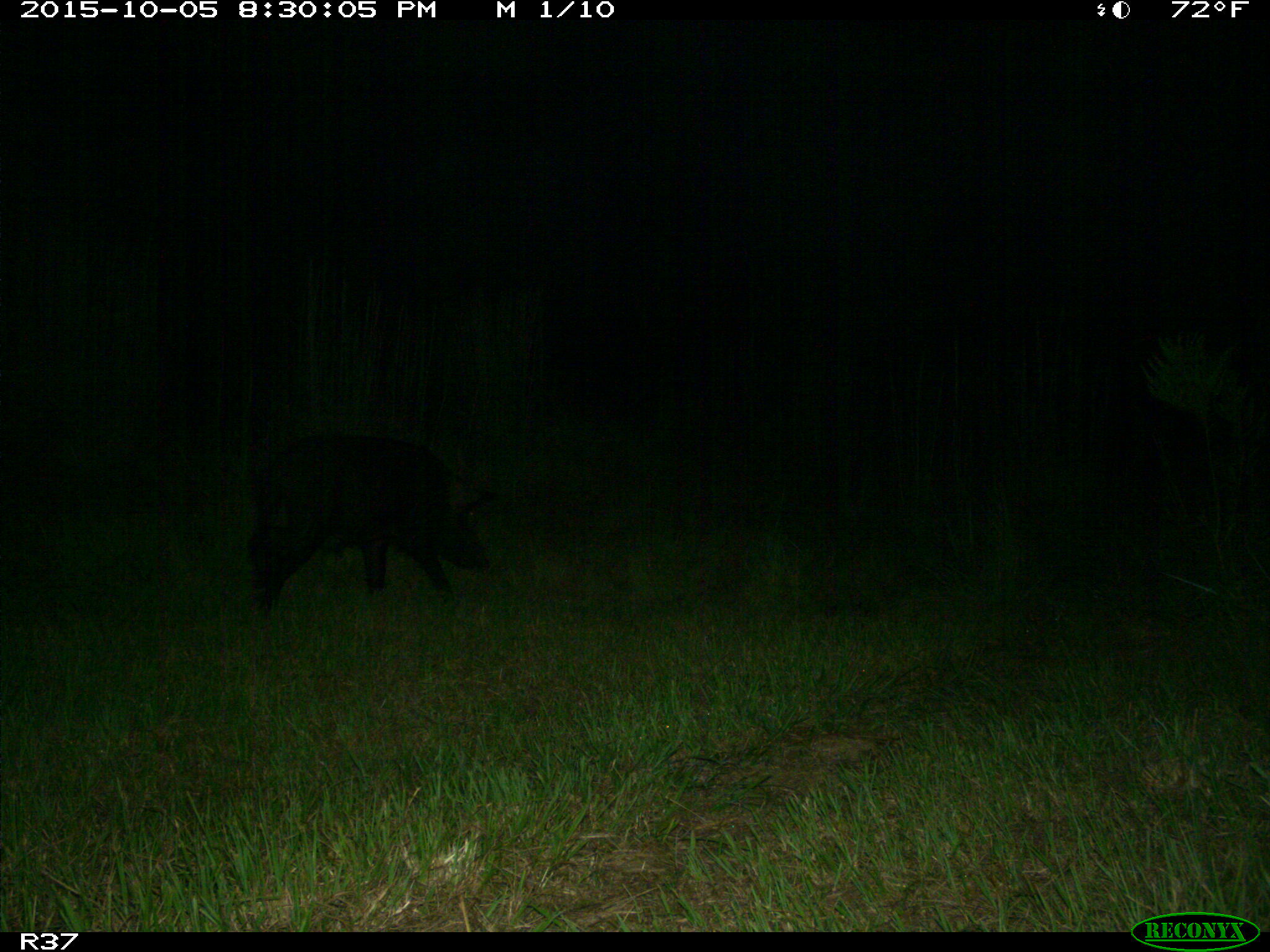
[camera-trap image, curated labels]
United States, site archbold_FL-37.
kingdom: Animalia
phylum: Chordata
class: Mammalia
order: Artiodactyla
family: Suidae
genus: Sus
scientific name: Sus scrofa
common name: wild boar